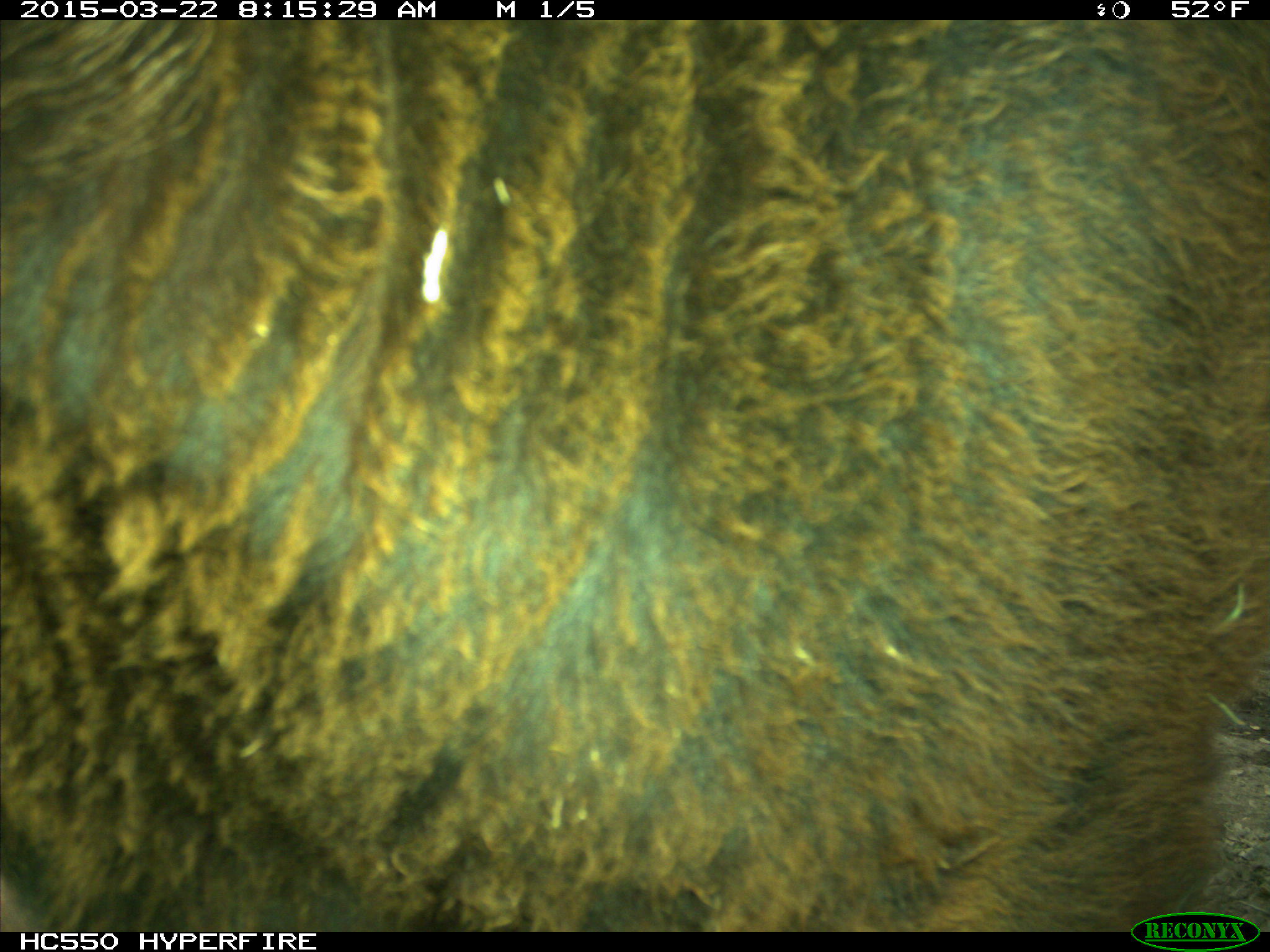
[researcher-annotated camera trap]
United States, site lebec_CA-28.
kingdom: Animalia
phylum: Chordata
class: Mammalia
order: Artiodactyla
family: Bovidae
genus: Bos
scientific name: Bos taurus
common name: domestic cow